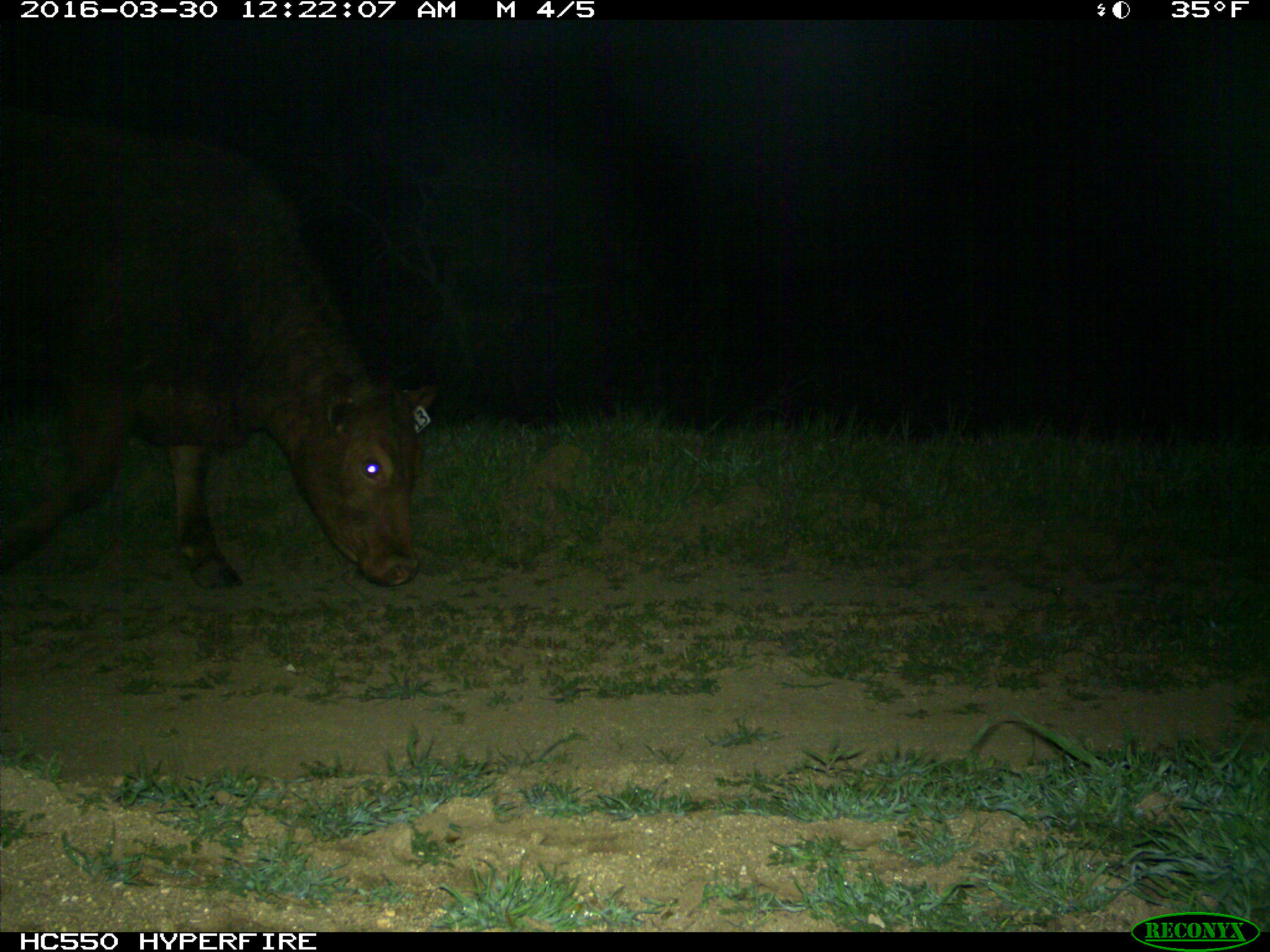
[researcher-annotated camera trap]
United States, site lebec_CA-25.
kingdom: Animalia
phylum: Chordata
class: Mammalia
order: Artiodactyla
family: Bovidae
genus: Bos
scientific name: Bos taurus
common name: domestic cow